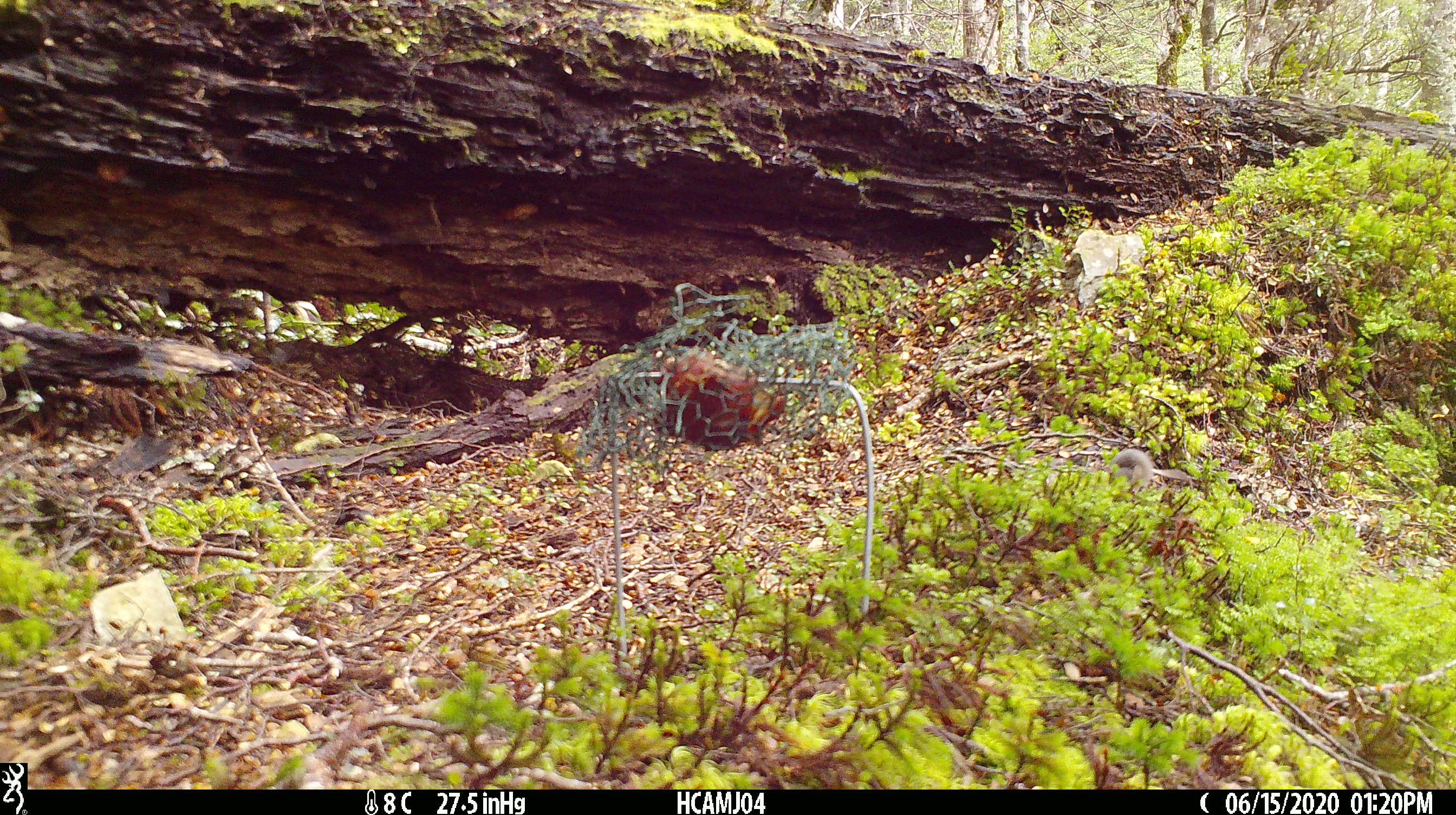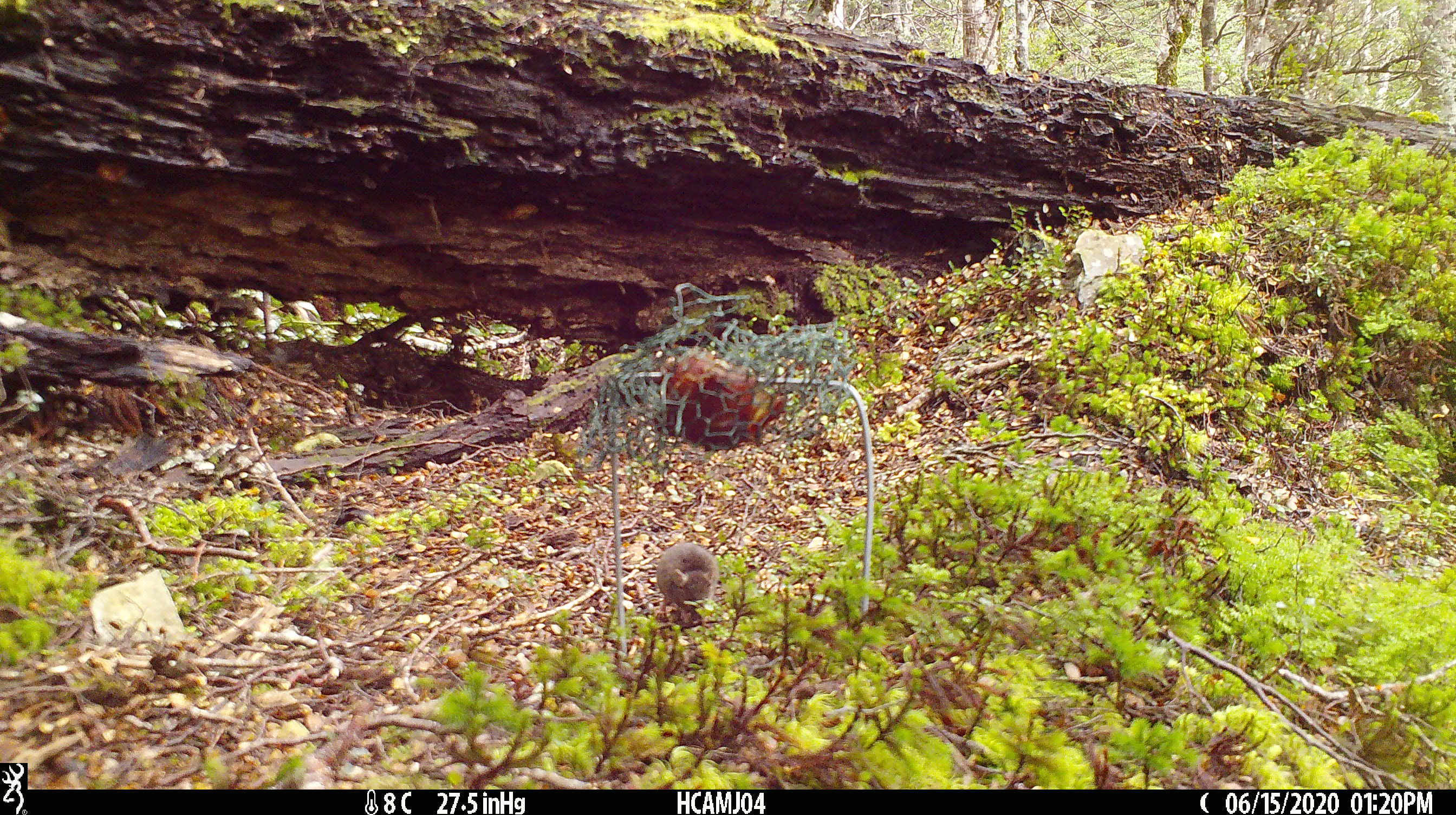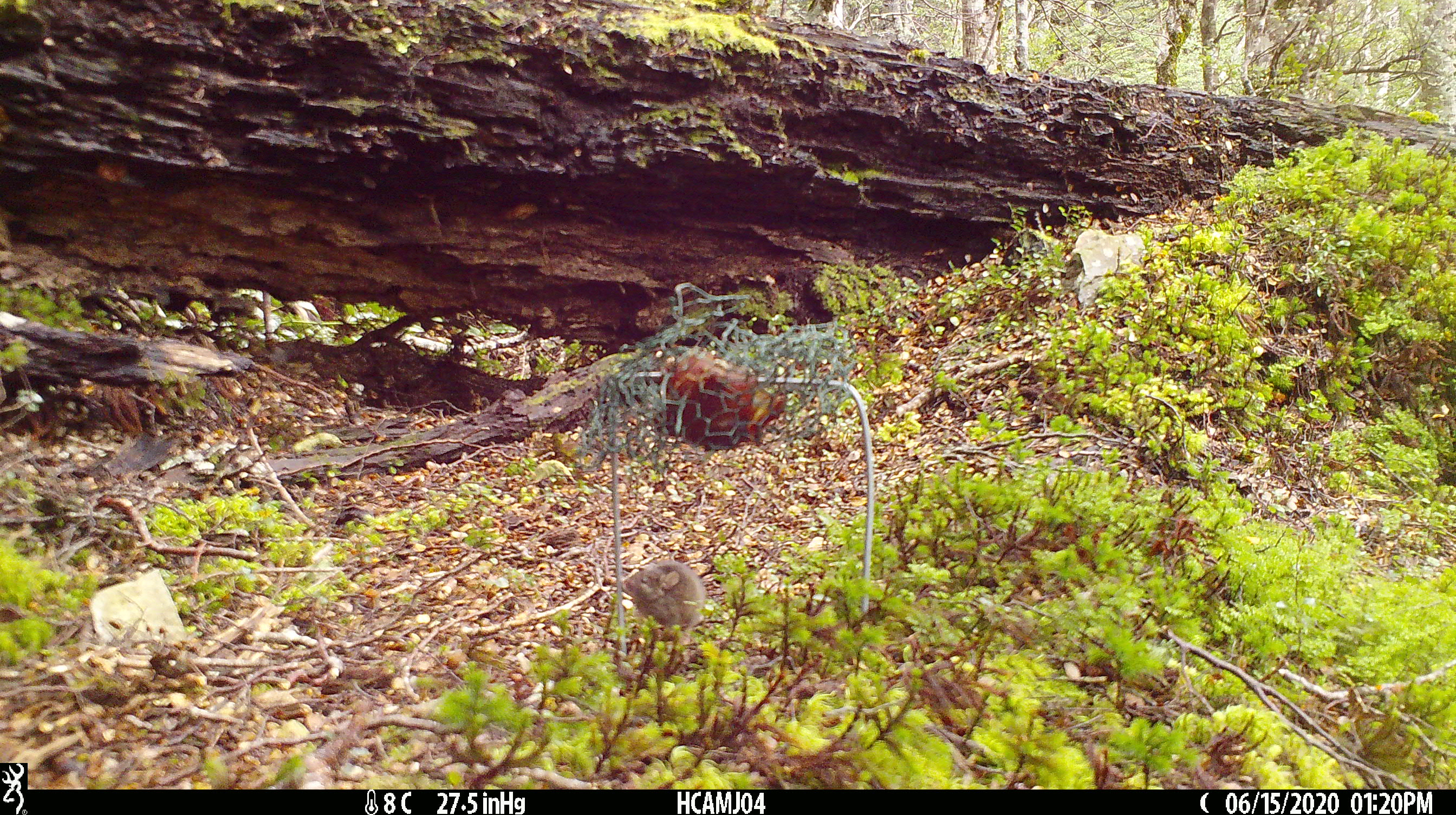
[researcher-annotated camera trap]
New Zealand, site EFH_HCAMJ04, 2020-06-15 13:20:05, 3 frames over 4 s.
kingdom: Animalia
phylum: Chordata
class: Mammalia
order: Rodentia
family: Muridae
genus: Mus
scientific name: Mus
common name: mouse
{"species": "mouse (Mus)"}